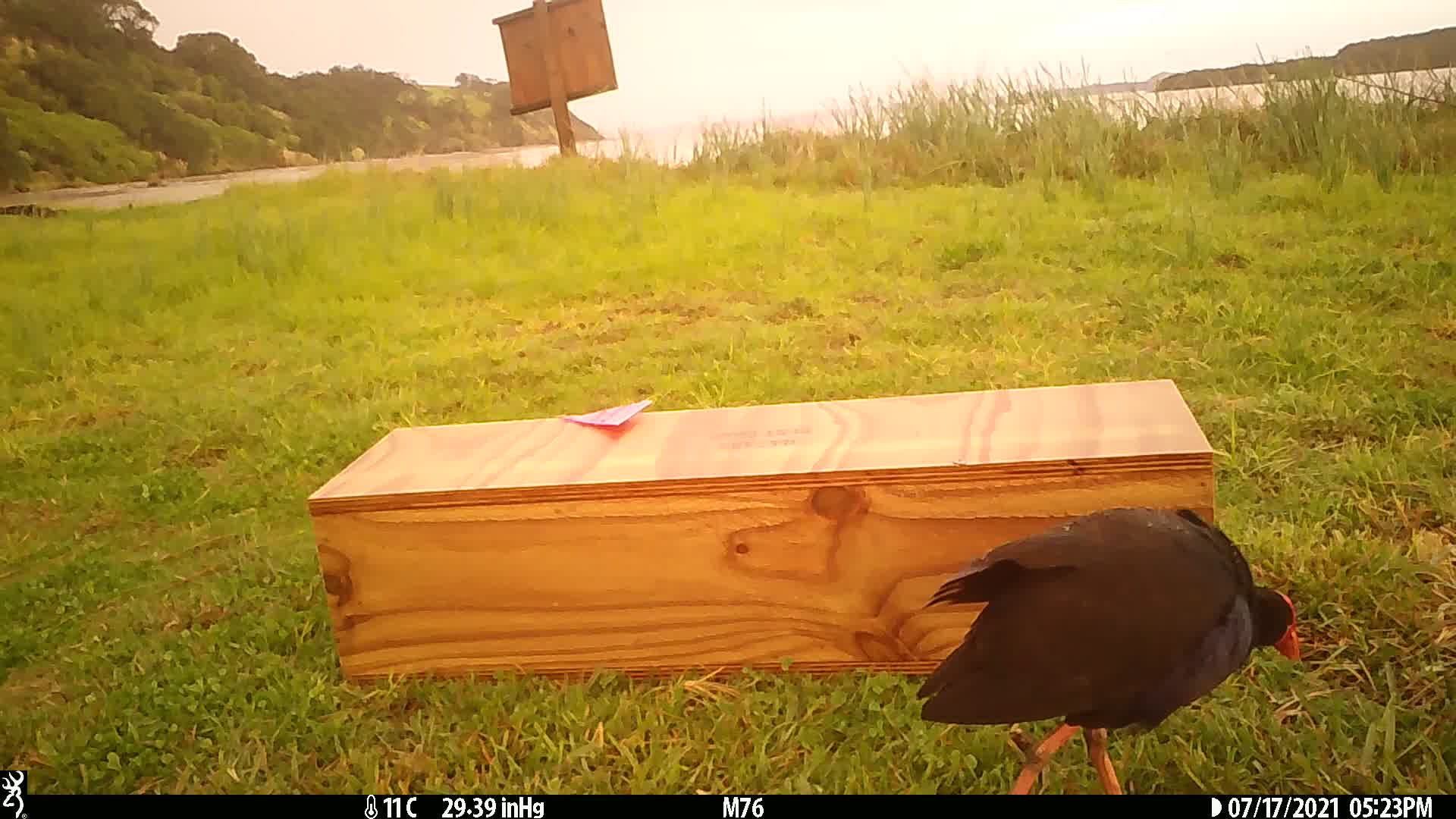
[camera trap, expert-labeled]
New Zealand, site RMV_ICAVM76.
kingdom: Animalia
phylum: Chordata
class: Aves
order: Gruiformes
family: Rallidae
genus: Porphyrio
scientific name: Porphyrio melanotus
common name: australasian swamphen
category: pukeko